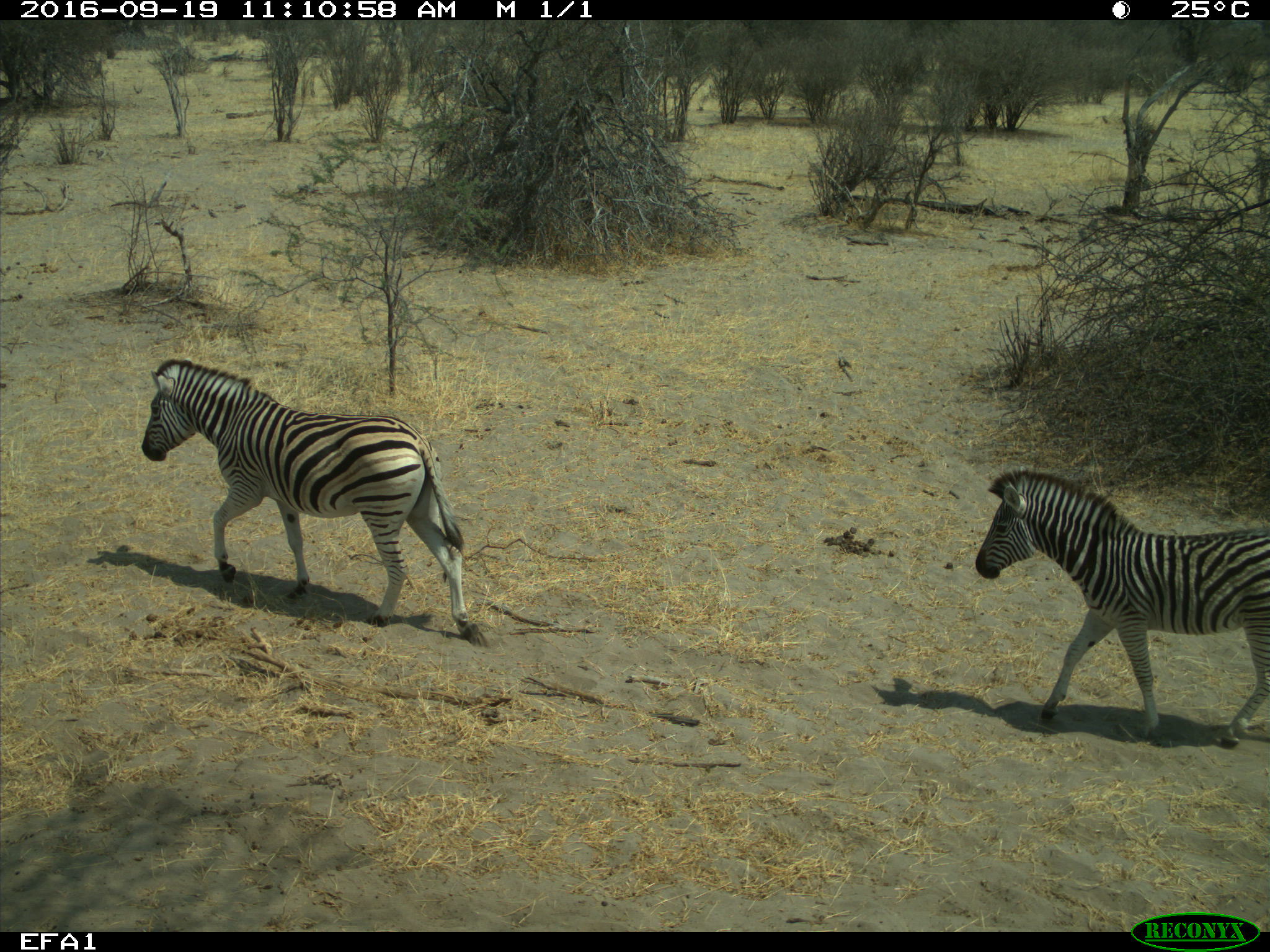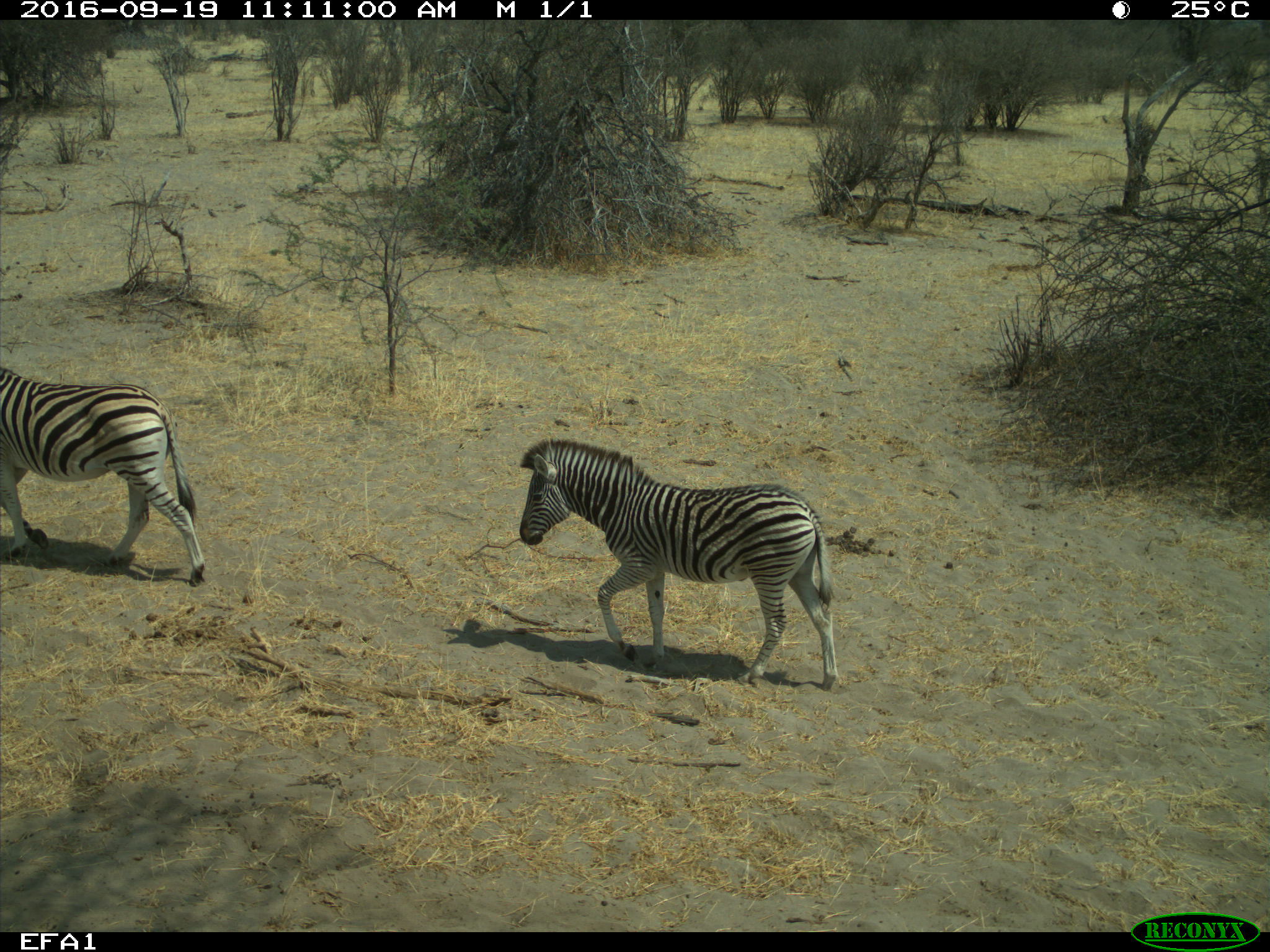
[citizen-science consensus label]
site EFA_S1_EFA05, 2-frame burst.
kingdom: Animalia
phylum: Chordata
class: Mammalia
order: Perissodactyla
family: Equidae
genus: Equus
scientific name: Equus quagga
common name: plains zebra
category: zebraplains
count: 2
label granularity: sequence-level